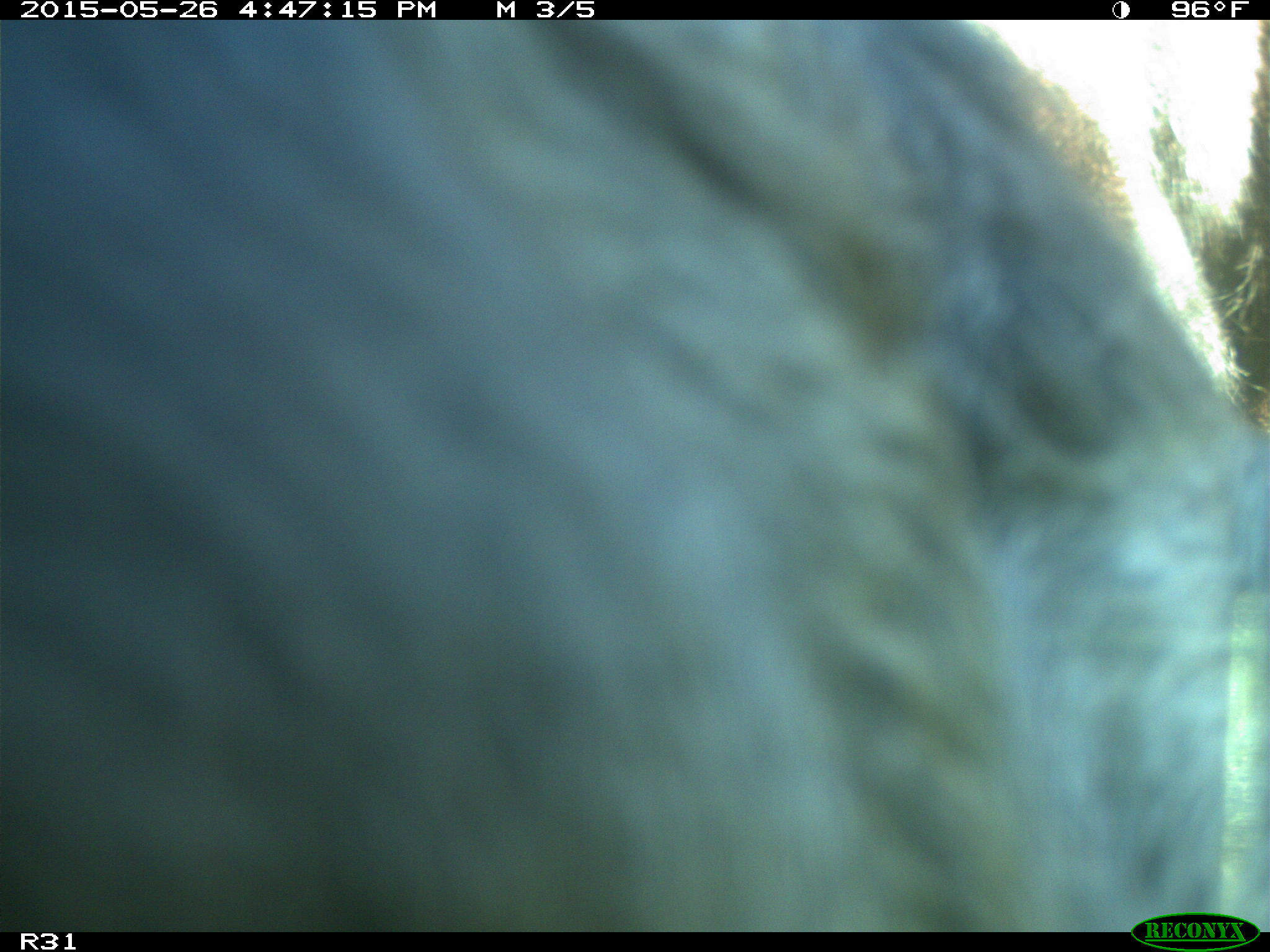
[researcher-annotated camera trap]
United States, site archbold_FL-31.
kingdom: Animalia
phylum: Chordata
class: Mammalia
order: Artiodactyla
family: Bovidae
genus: Bos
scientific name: Bos taurus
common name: domestic cow